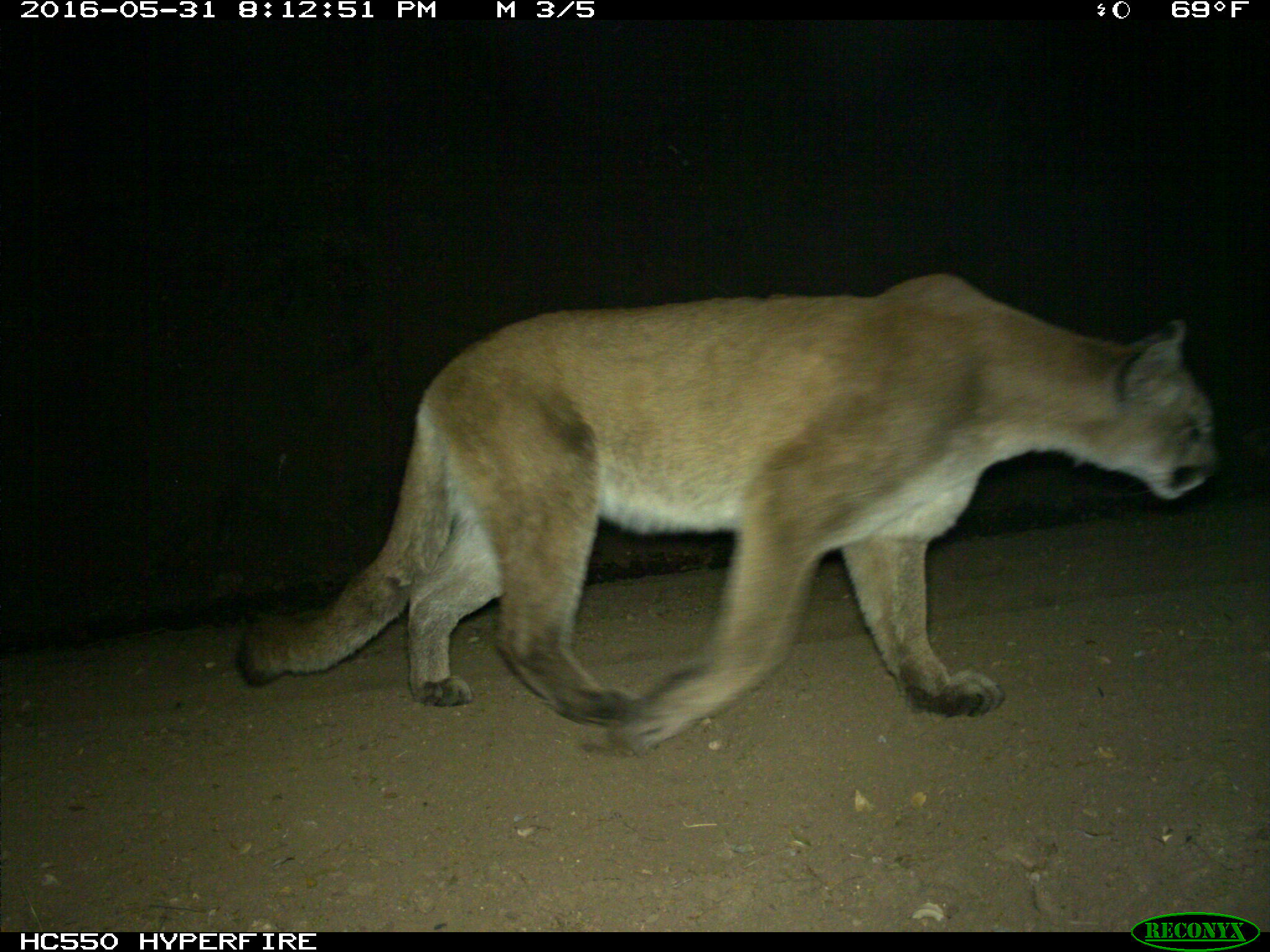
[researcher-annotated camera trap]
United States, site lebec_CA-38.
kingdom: Animalia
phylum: Chordata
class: Mammalia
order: Carnivora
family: Felidae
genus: Puma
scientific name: Puma concolor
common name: mountain lion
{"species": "Puma concolor (mountain lion)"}